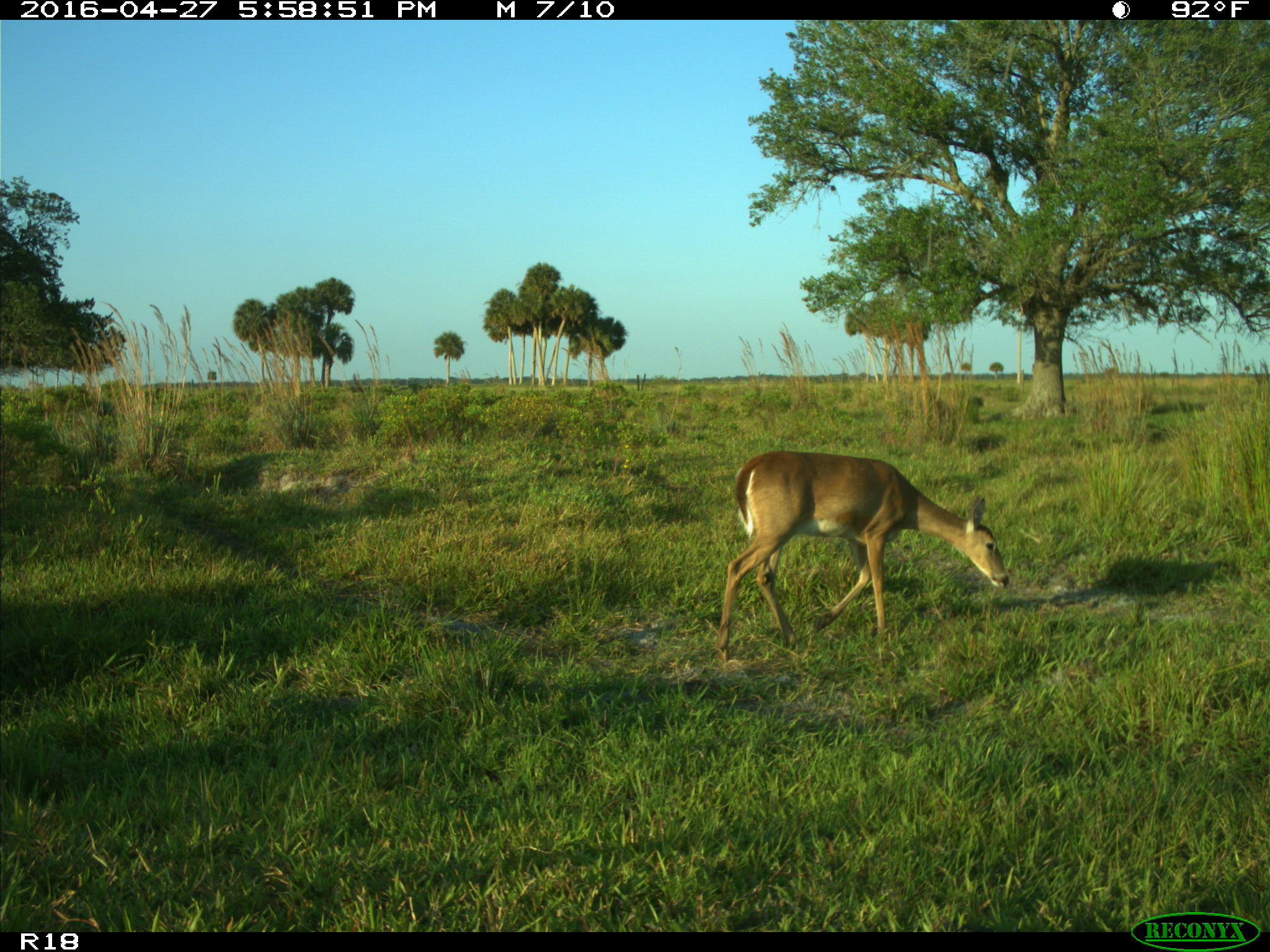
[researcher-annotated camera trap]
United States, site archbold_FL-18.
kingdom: Animalia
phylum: Chordata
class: Mammalia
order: Artiodactyla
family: Cervidae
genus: Odocoileus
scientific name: Odocoileus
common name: deer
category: unidentified deer